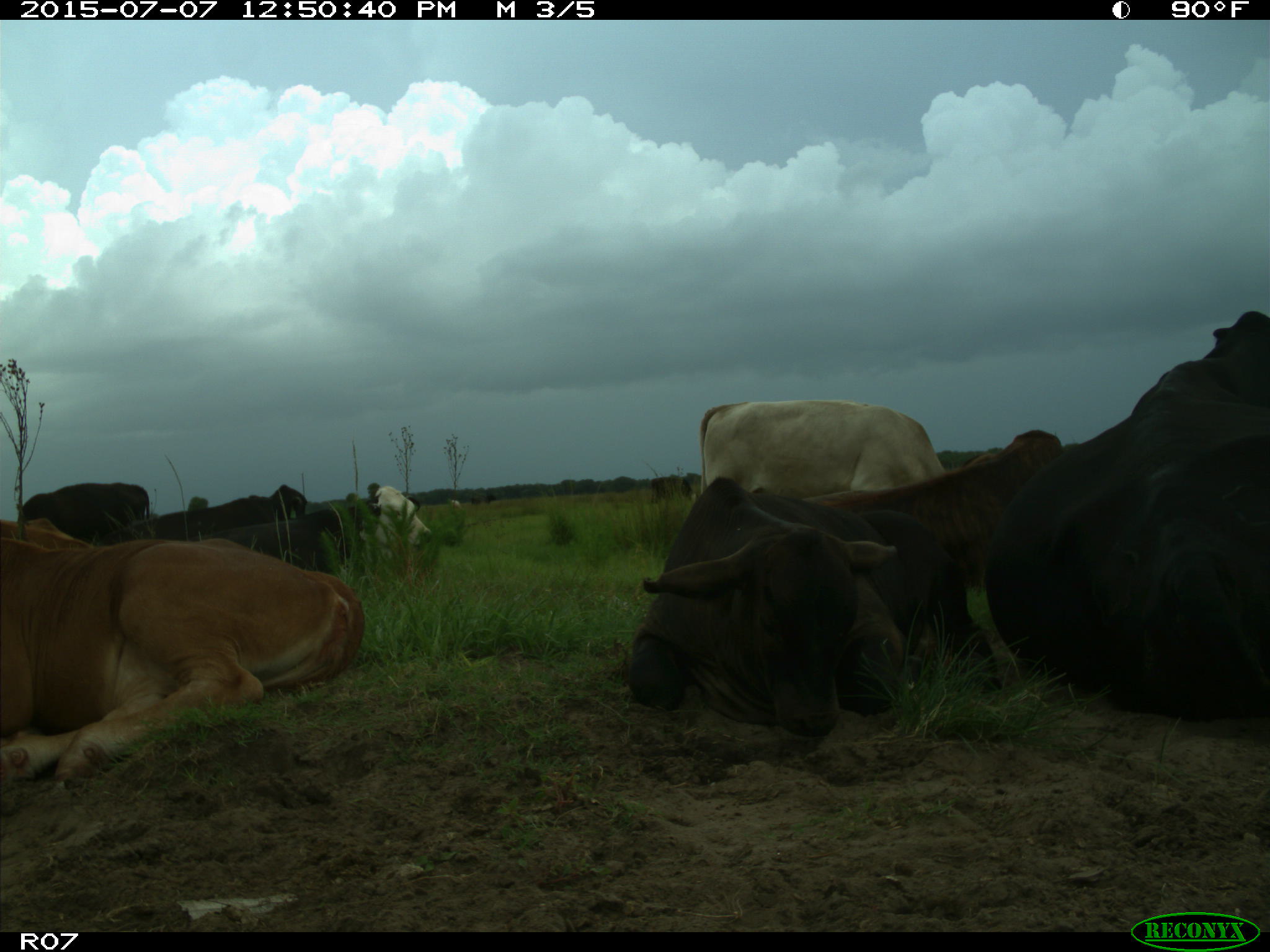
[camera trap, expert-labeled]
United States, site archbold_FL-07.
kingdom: Animalia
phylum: Chordata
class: Mammalia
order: Artiodactyla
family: Bovidae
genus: Bos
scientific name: Bos taurus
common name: domestic cow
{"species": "Bos taurus (domestic cow)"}